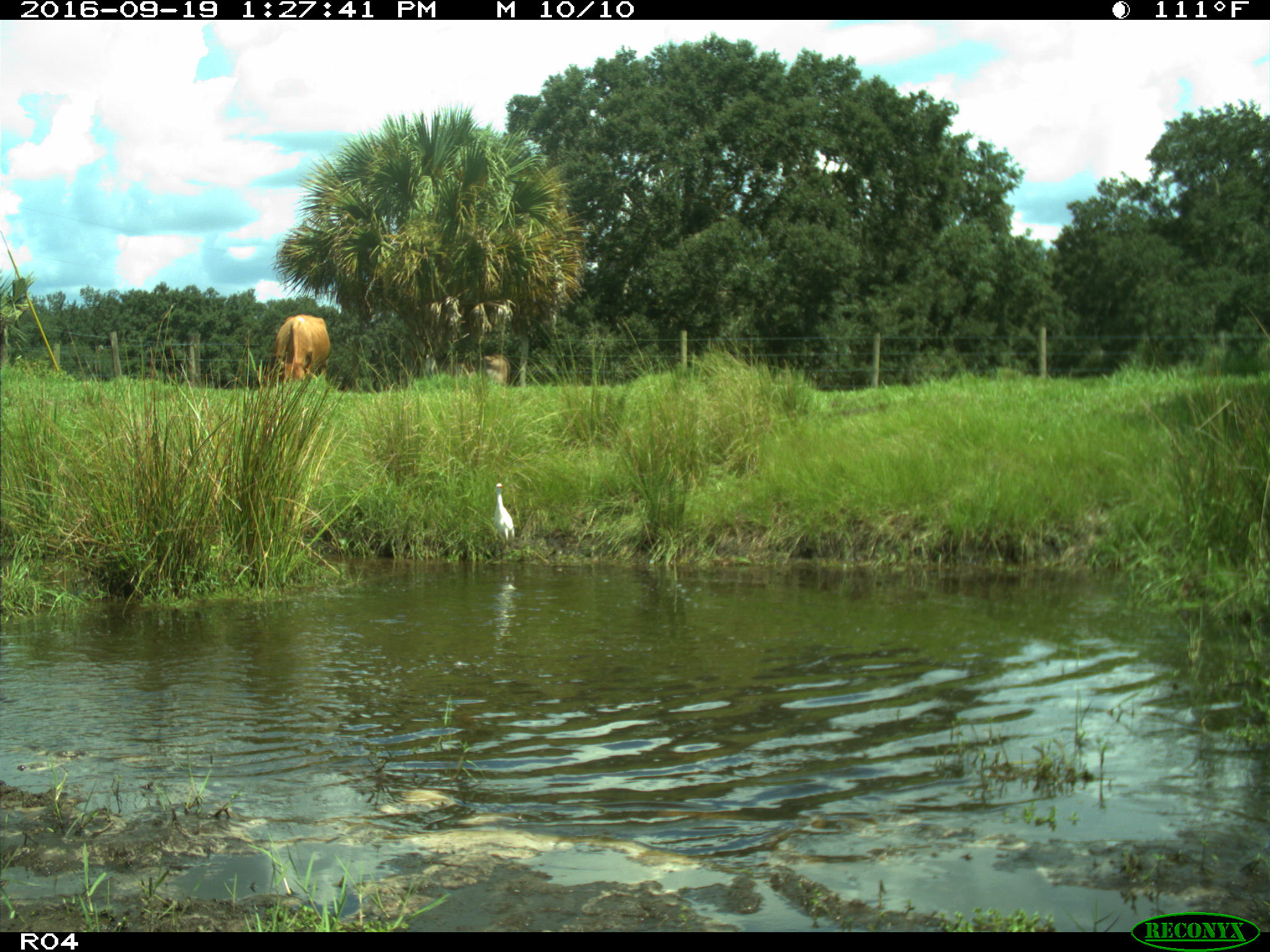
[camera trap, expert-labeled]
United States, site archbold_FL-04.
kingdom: Animalia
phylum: Chordata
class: Mammalia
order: Artiodactyla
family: Bovidae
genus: Bos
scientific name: Bos taurus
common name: domestic cow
Bos taurus (domestic cow).